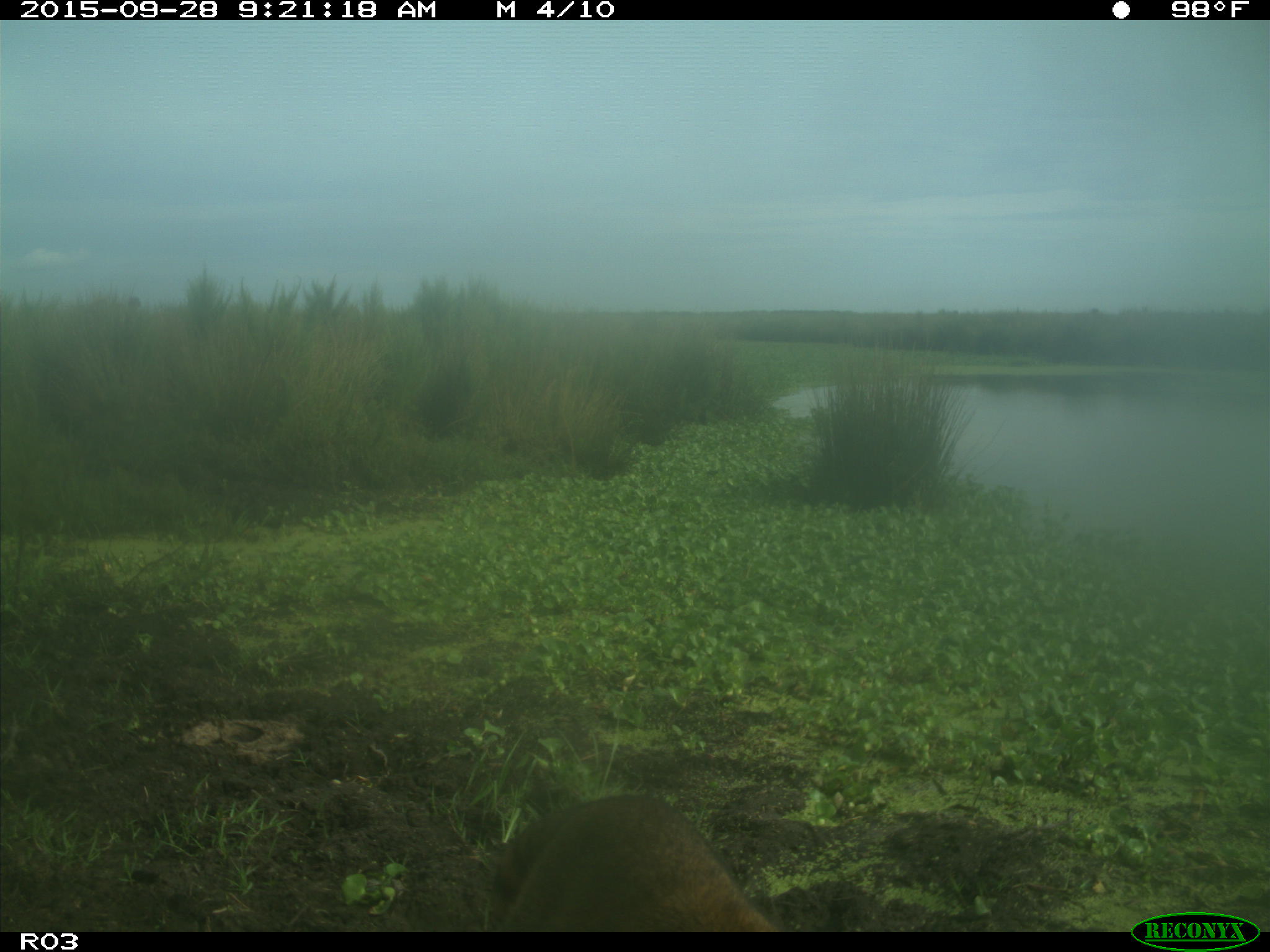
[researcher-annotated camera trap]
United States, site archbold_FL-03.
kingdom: Animalia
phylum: Chordata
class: Mammalia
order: Carnivora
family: Procyonidae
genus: Procyon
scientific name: Procyon lotor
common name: common raccoon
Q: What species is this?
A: Procyon lotor (common raccoon).